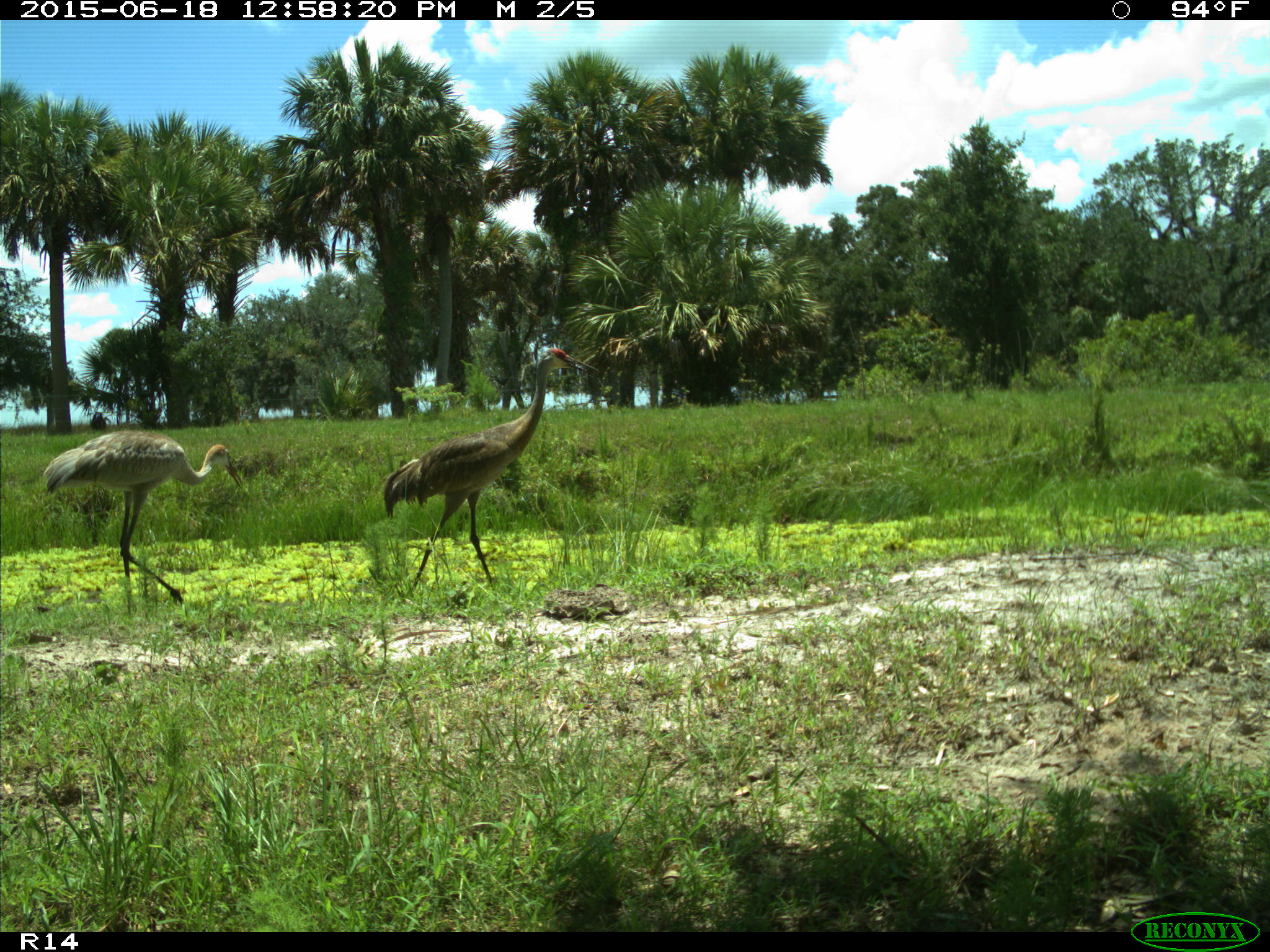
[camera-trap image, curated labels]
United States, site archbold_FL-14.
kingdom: Animalia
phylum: Chordata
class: Mammalia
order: Artiodactyla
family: Bovidae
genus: Bos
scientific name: Bos taurus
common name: domestic cow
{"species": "Bos taurus (domestic cow)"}